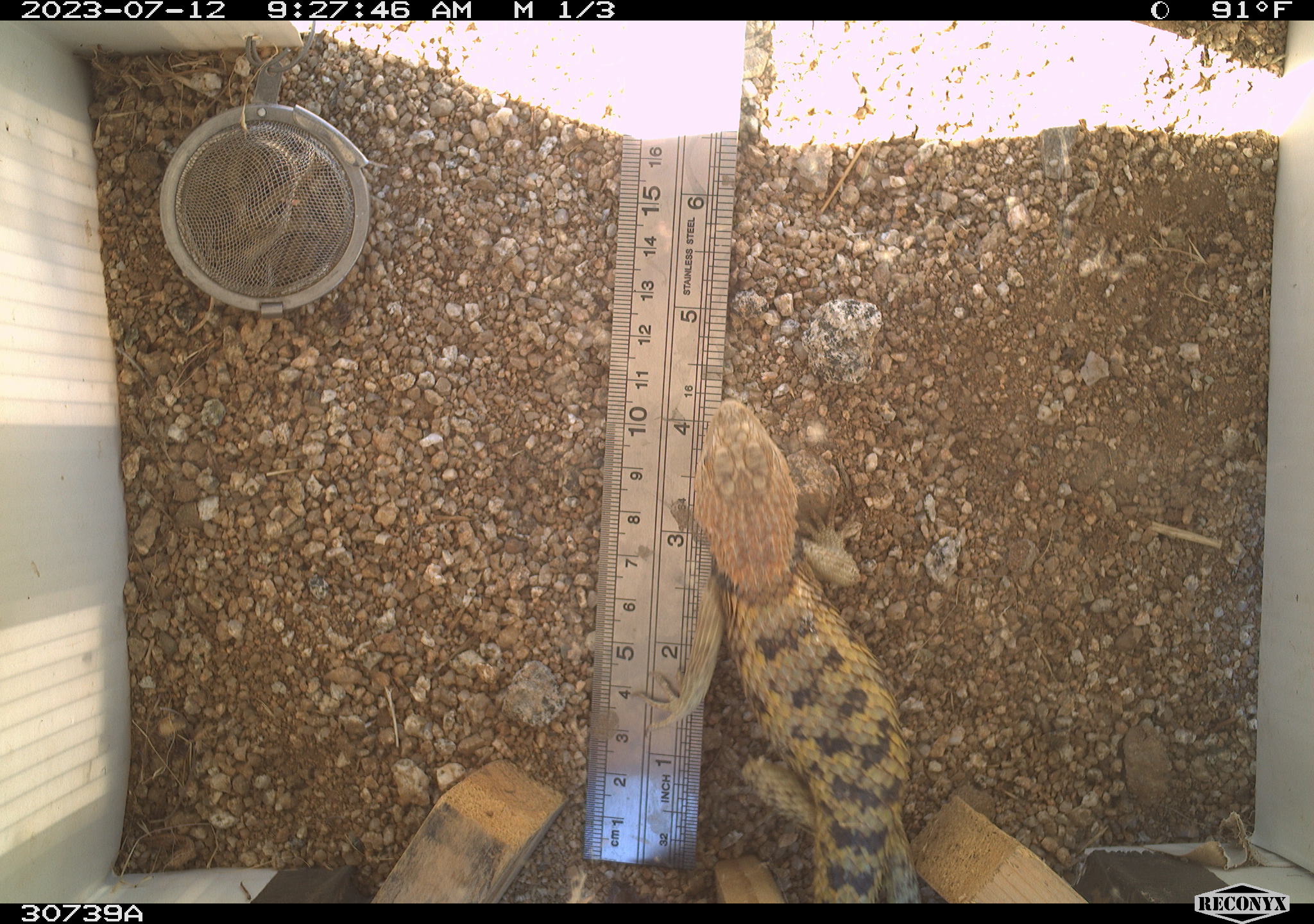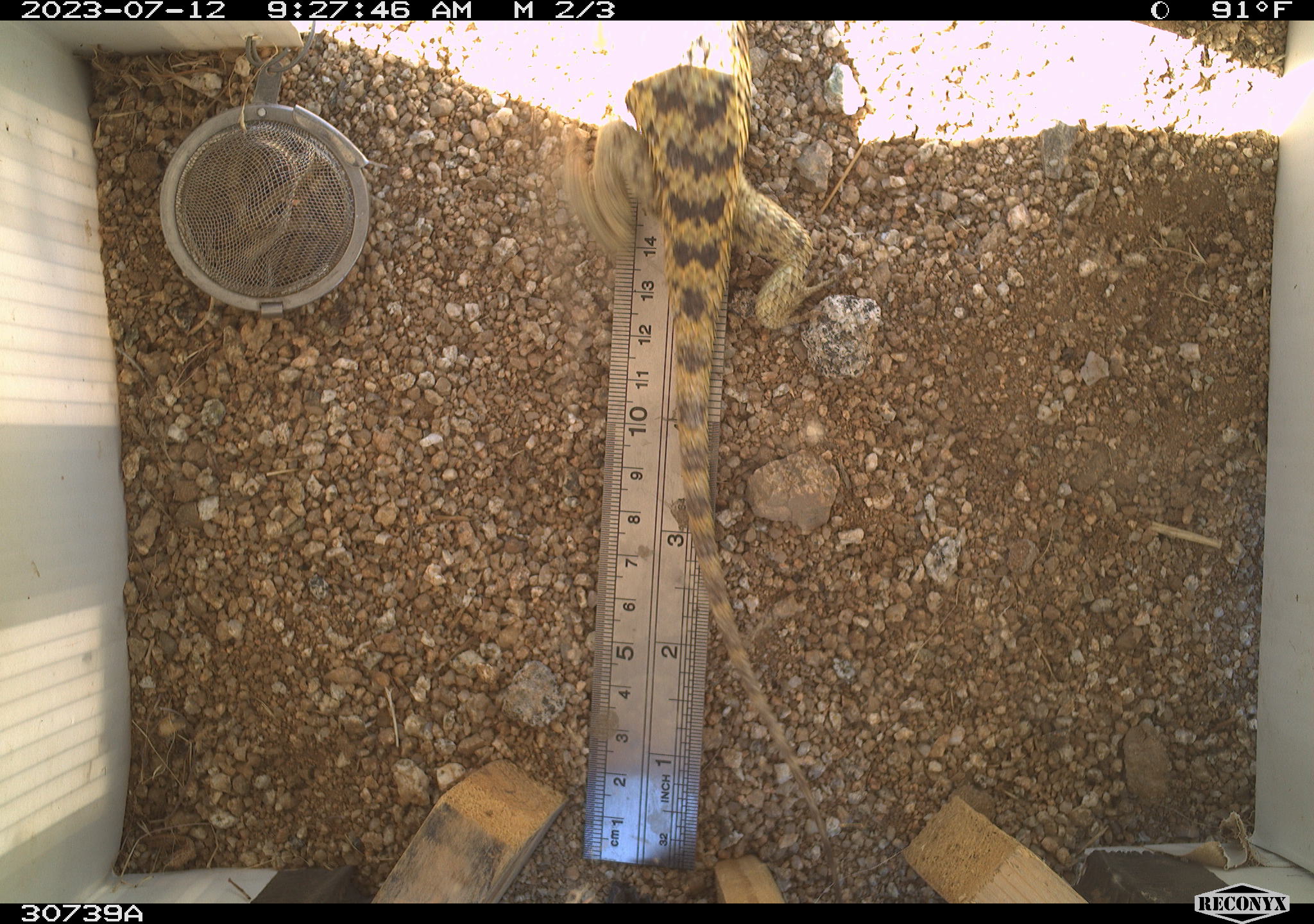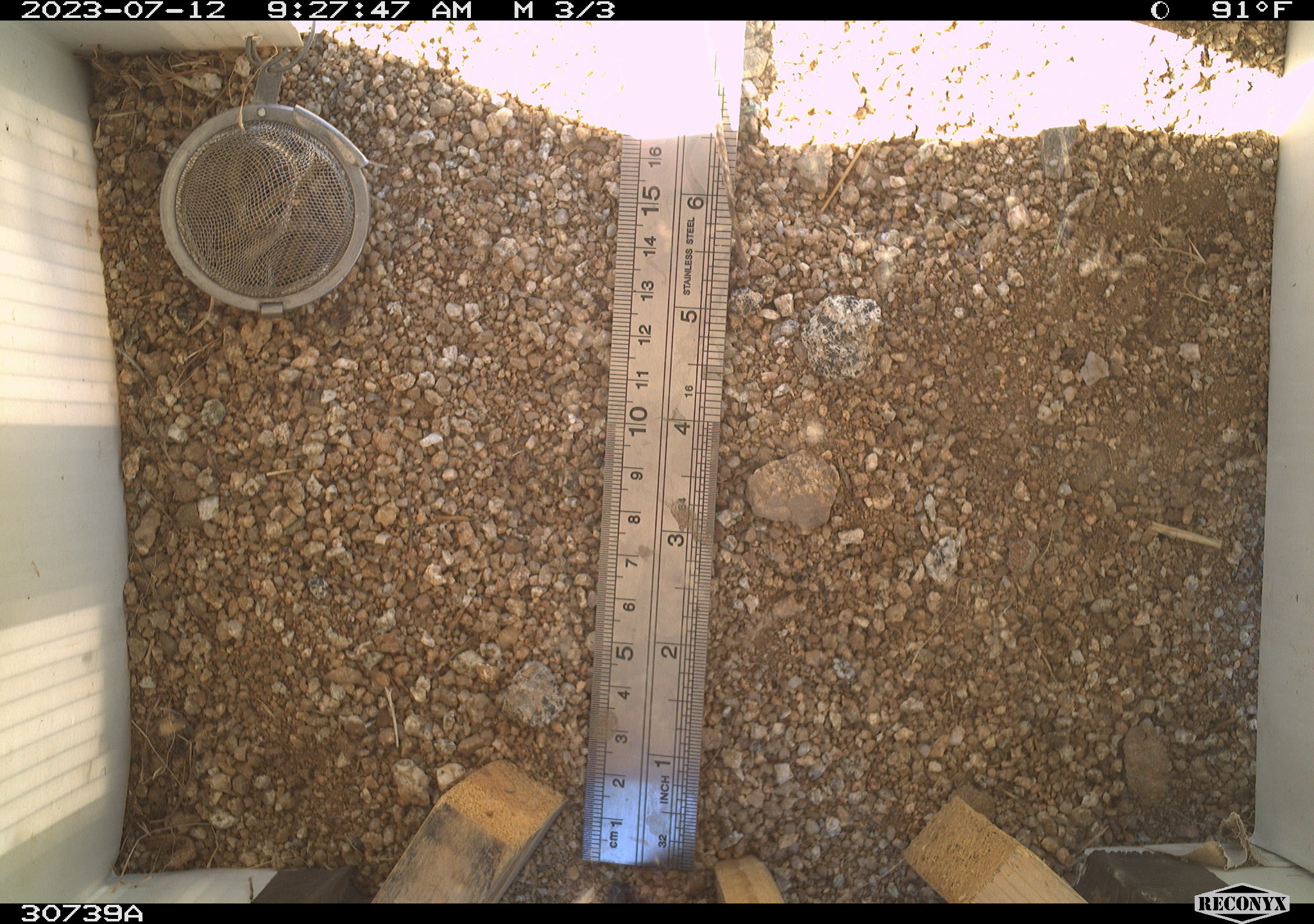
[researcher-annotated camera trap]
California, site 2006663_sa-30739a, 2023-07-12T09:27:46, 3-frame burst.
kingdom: Animalia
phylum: Chordata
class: Reptilia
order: Squamata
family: Phrynosomatidae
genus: Sceloporus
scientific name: Sceloporus uniformis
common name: yellow-backed spiny lizard